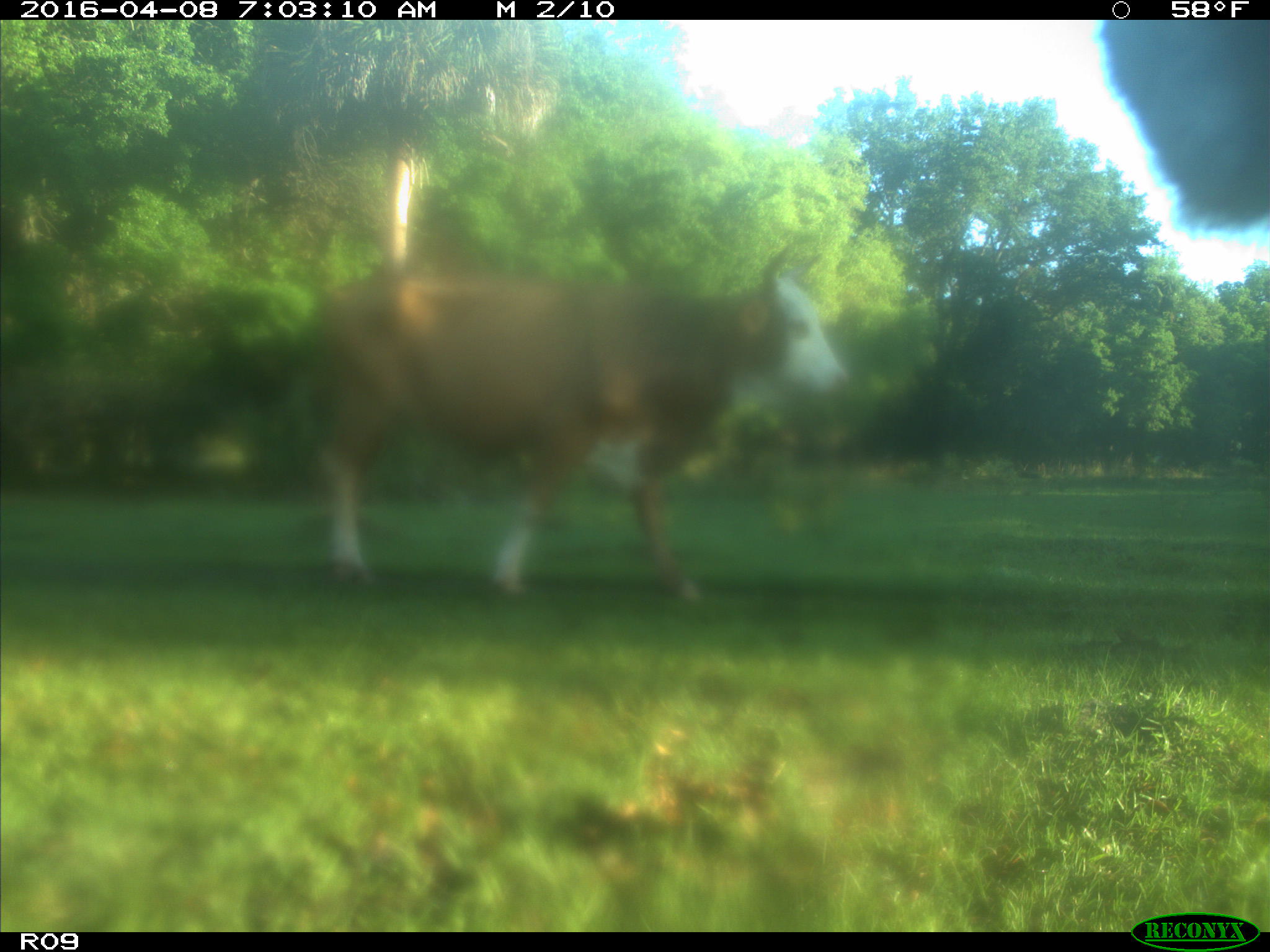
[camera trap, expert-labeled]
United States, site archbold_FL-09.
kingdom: Animalia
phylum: Chordata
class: Mammalia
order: Artiodactyla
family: Bovidae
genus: Bos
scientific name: Bos taurus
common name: domestic cow